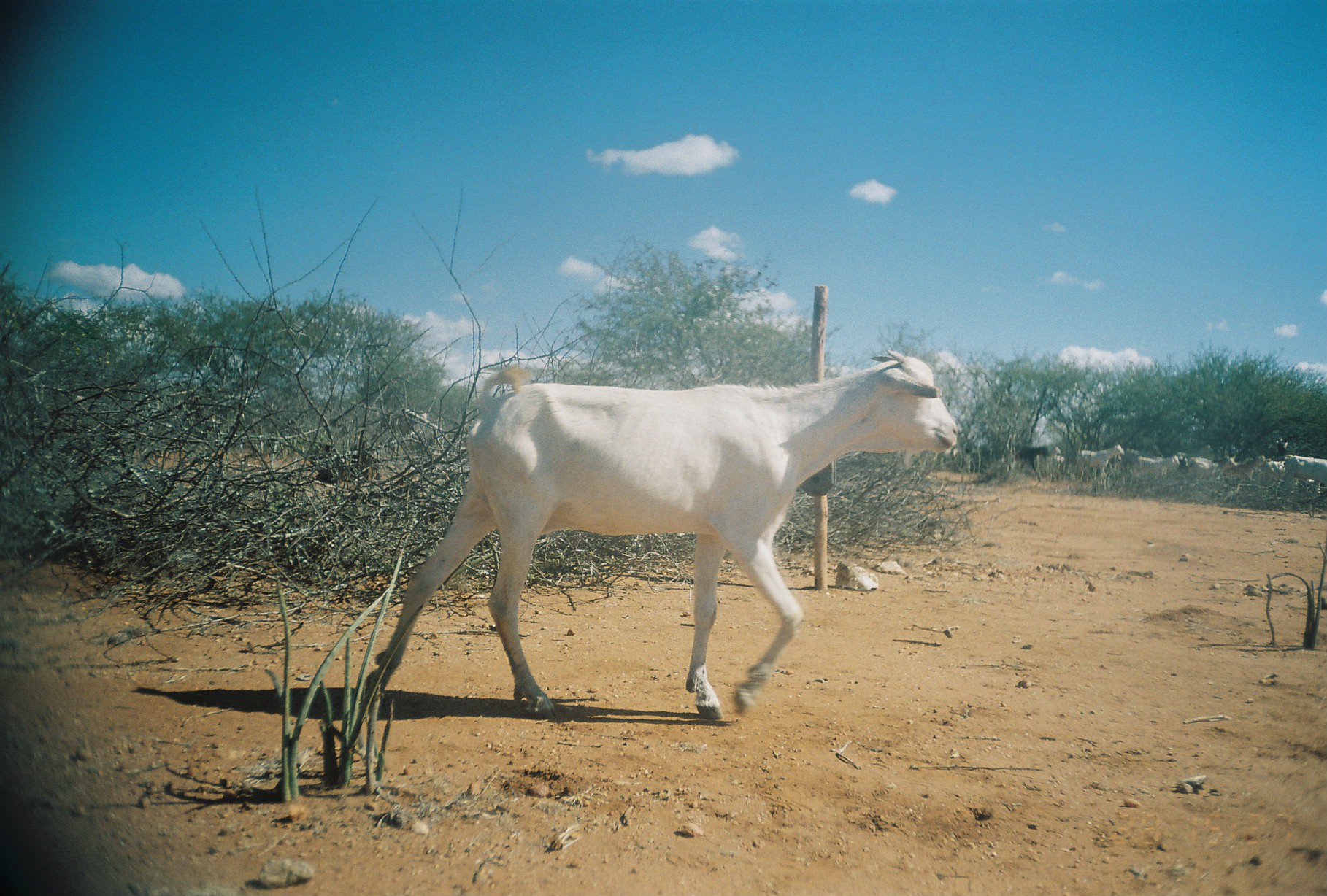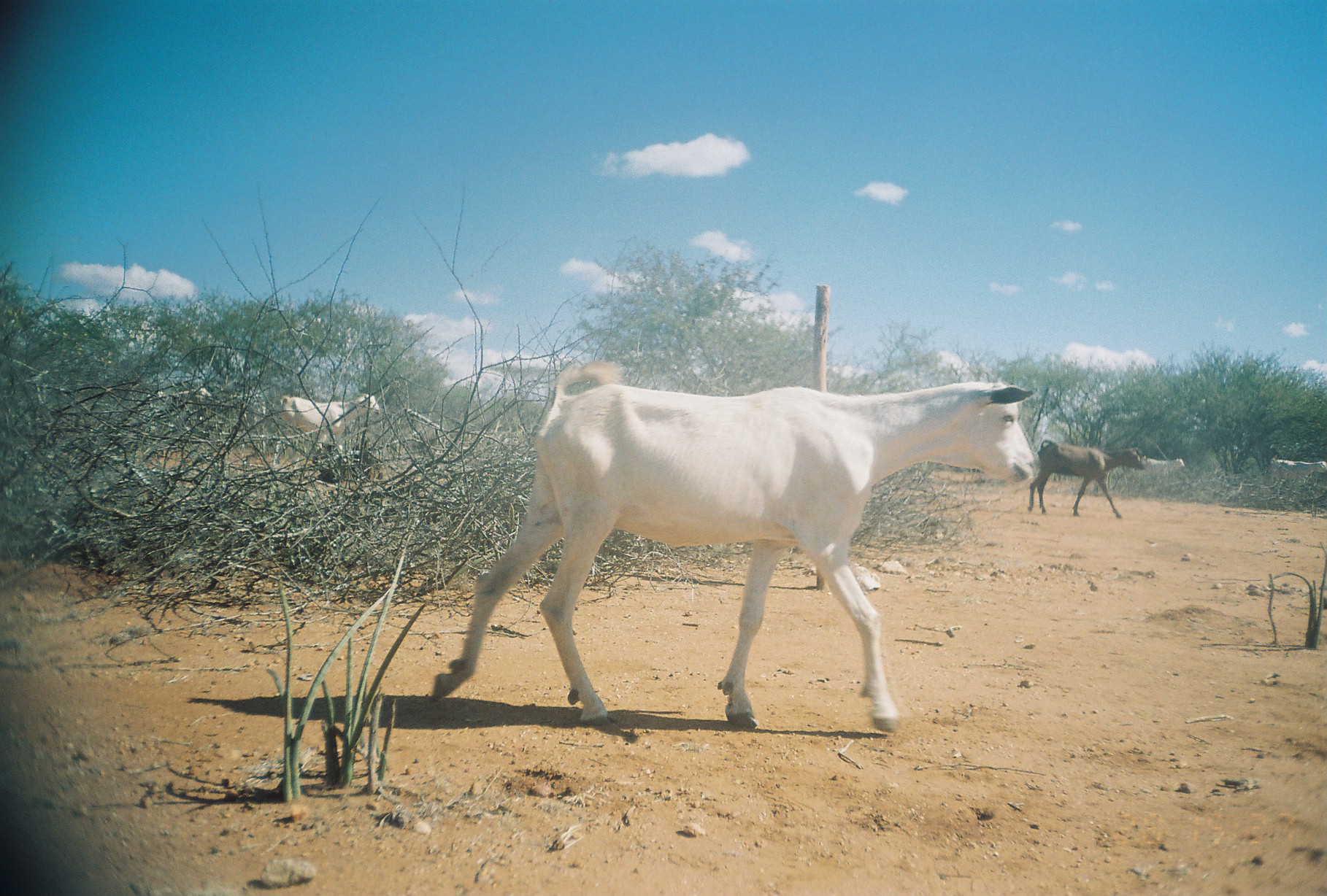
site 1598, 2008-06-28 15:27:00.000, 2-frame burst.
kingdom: Animalia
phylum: Chordata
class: Mammalia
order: Artiodactyla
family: Bovidae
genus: Capra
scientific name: Capra aegagrus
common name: wild goat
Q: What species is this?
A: Capra aegagrus (wild goat).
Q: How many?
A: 11.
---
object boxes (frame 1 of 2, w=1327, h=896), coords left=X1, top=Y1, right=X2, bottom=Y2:
capra aegagrus: left=357, top=348, right=959, bottom=713
group: left=1019, top=430, right=1327, bottom=497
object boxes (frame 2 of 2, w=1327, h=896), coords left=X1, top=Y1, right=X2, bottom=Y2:
capra aegagrus: left=432, top=359, right=1036, bottom=733; left=1027, top=439, right=1146, bottom=520; left=271, top=392, right=381, bottom=467; left=1268, top=453, right=1327, bottom=494; left=1148, top=456, right=1185, bottom=480